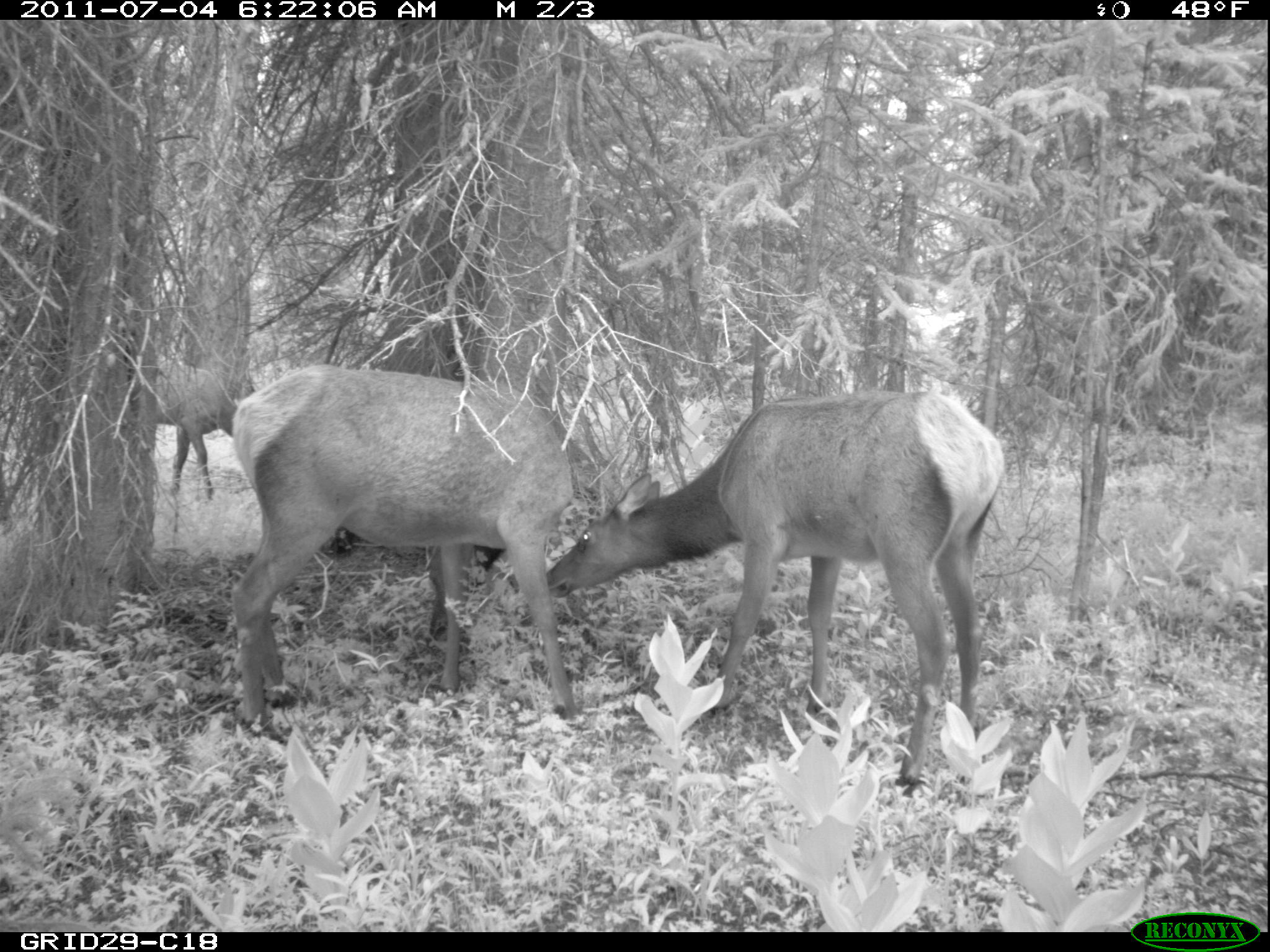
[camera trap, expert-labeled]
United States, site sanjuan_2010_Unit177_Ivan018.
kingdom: Animalia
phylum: Chordata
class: Mammalia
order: Artiodactyla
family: Cervidae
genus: Cervus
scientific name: Cervus elaphus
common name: red deer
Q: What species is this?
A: Cervus elaphus (red deer).